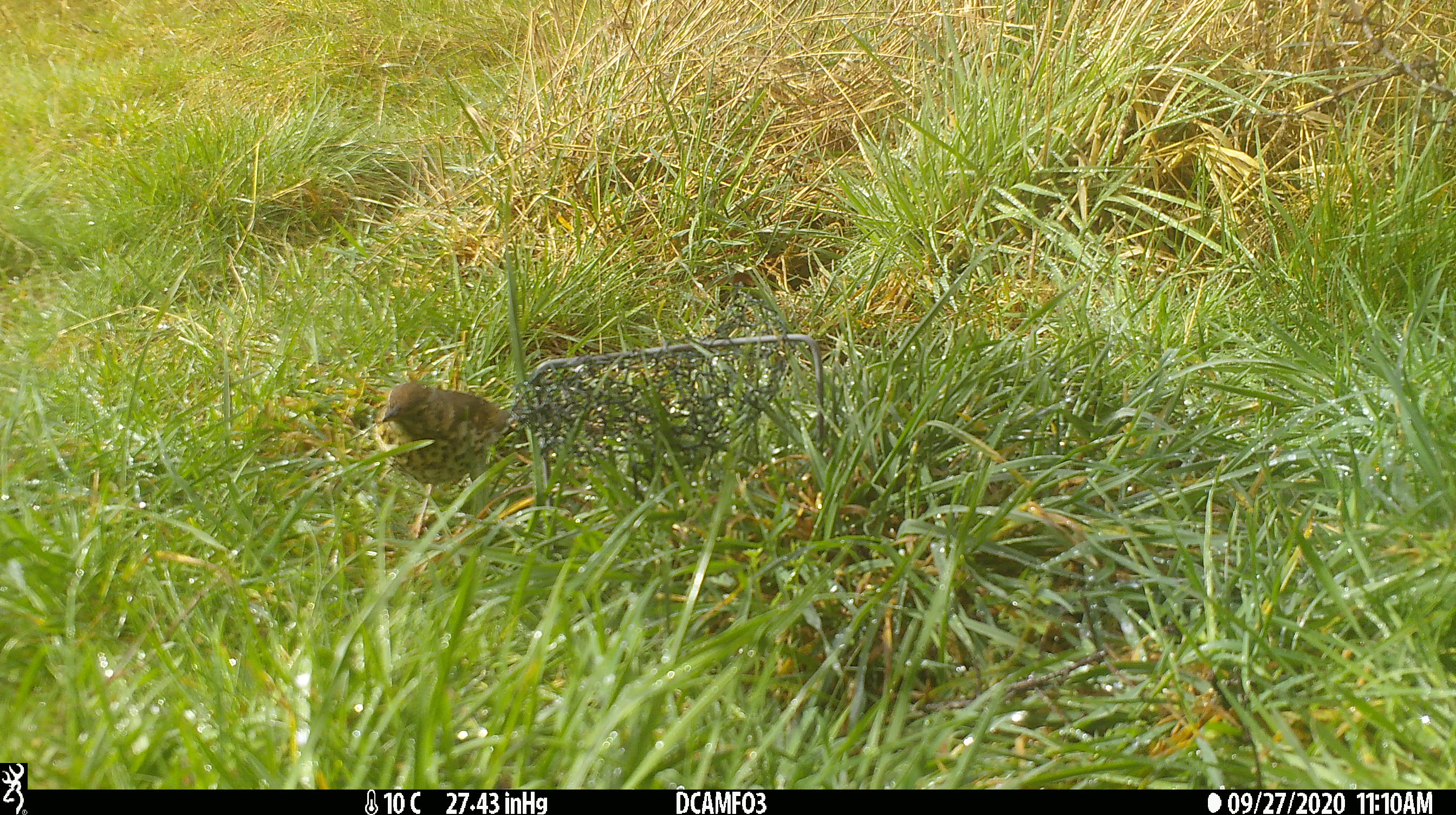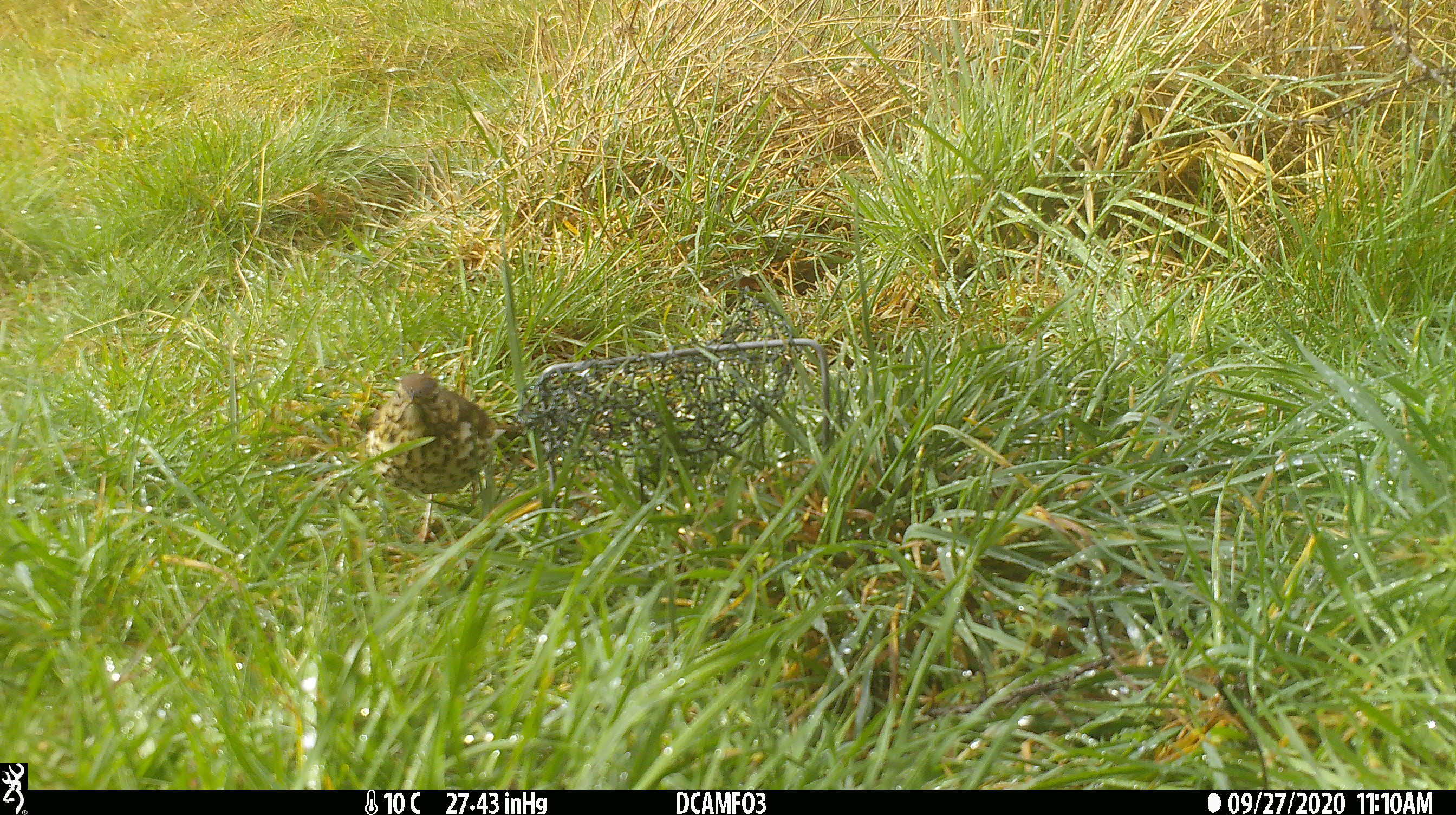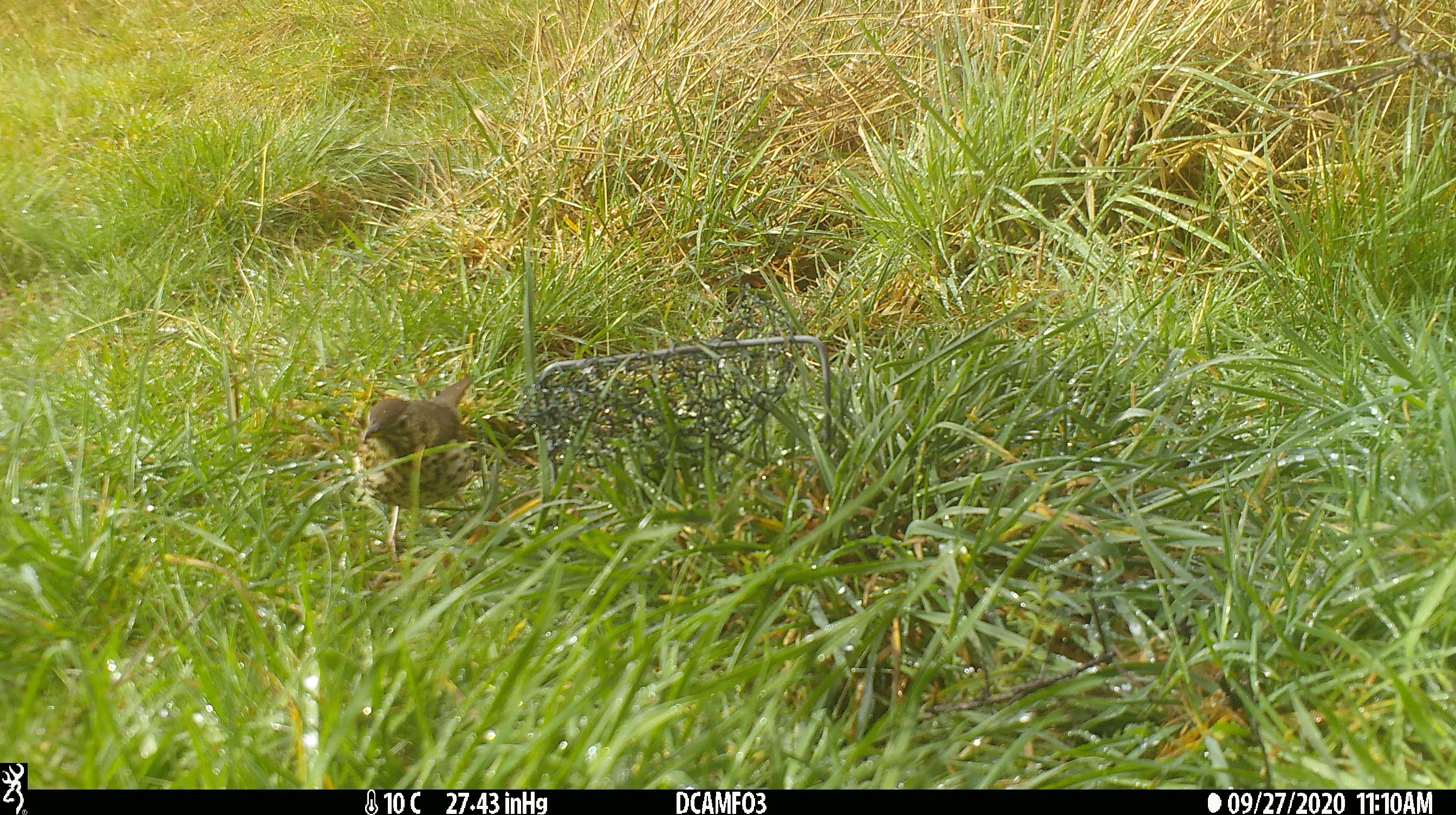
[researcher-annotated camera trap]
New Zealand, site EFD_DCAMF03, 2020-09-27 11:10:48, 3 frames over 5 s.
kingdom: Animalia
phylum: Chordata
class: Aves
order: Passeriformes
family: Turdidae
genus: Turdus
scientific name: Turdus philomelos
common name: song thrush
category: thrush